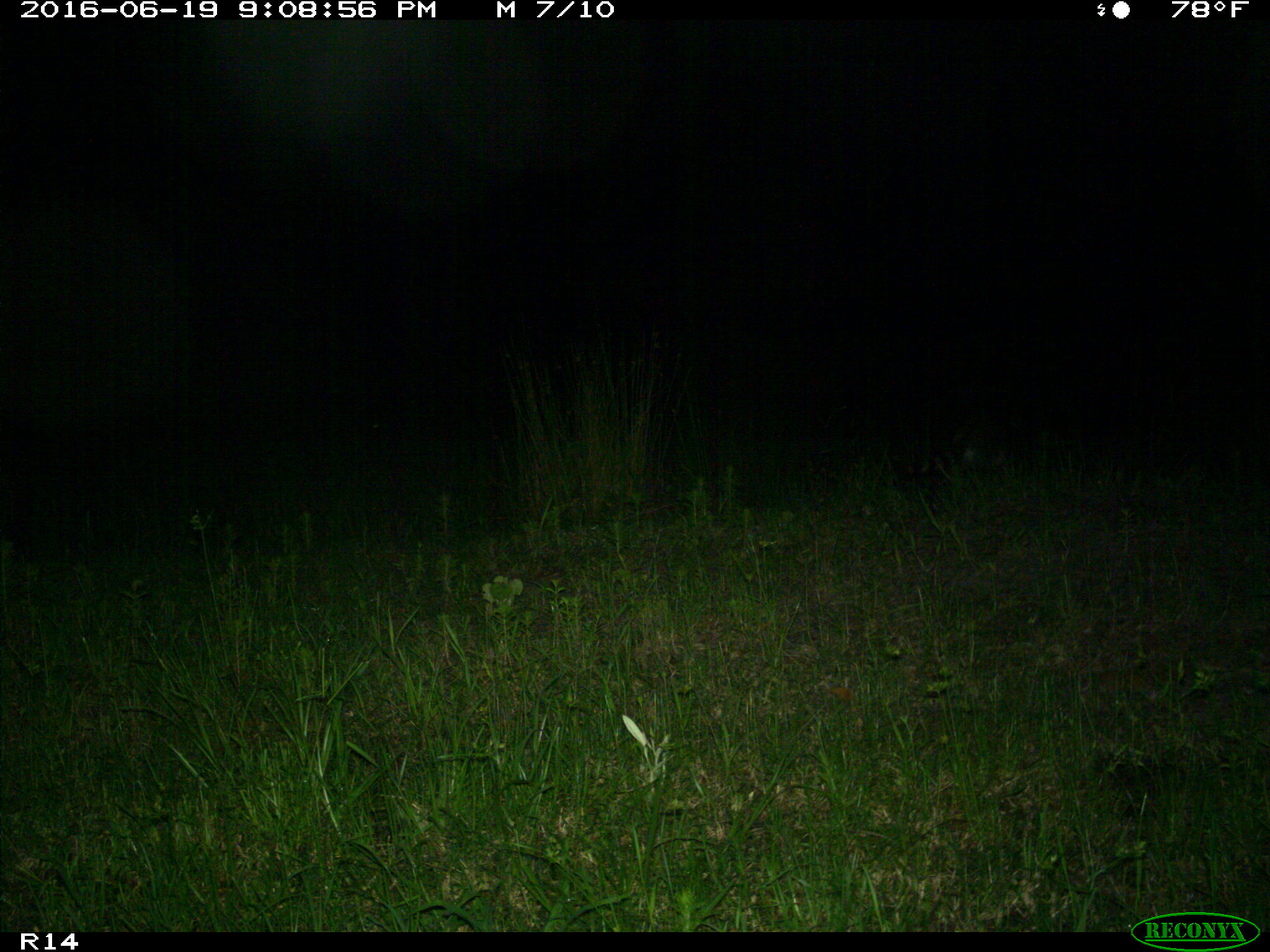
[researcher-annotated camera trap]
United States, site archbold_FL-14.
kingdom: Animalia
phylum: Chordata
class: Mammalia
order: Carnivora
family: Procyonidae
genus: Procyon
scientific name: Procyon lotor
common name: common raccoon